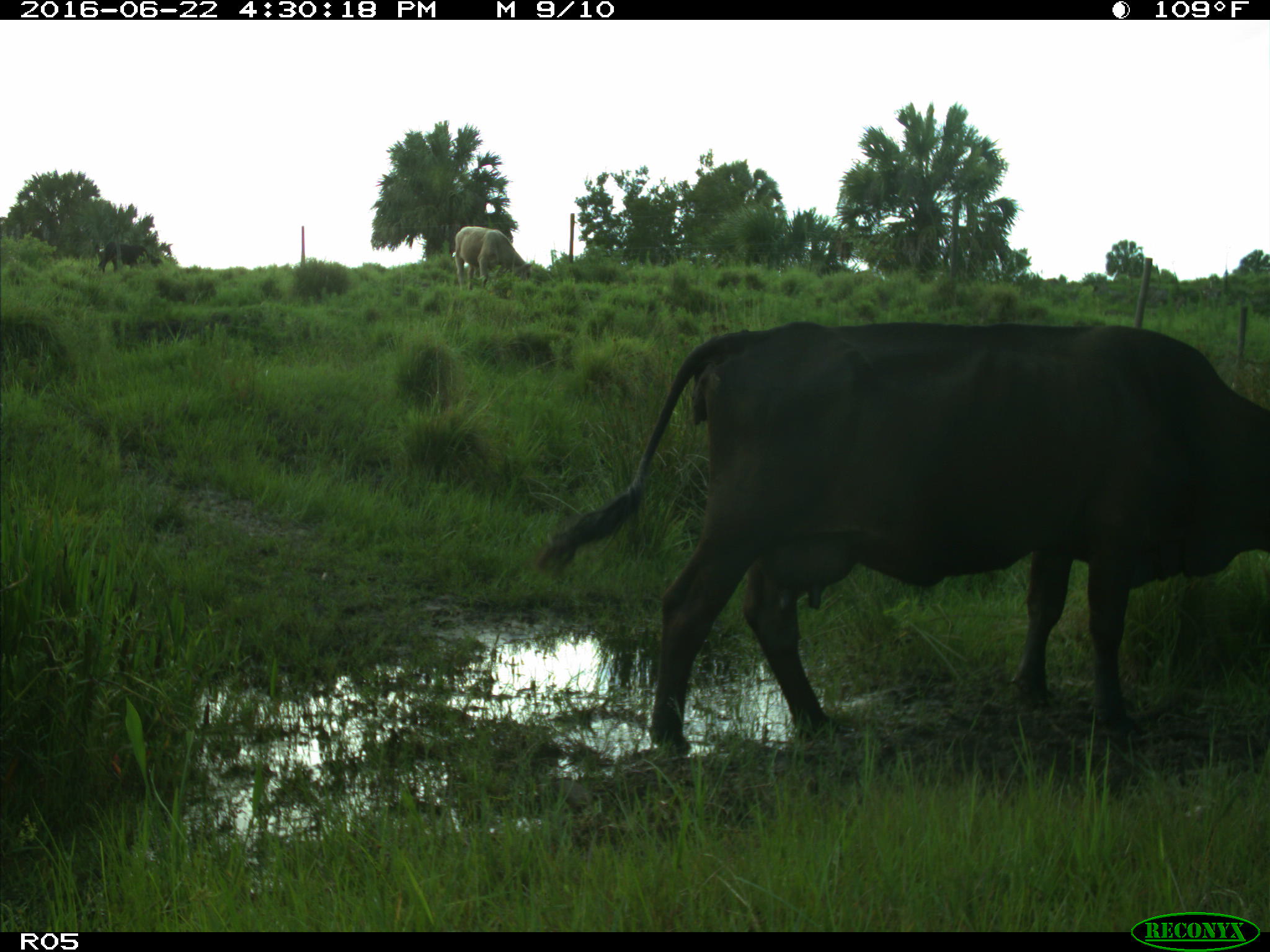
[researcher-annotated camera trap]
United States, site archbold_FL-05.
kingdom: Animalia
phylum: Chordata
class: Mammalia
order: Artiodactyla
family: Bovidae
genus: Bos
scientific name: Bos taurus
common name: domestic cow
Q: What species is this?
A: Bos taurus (domestic cow).